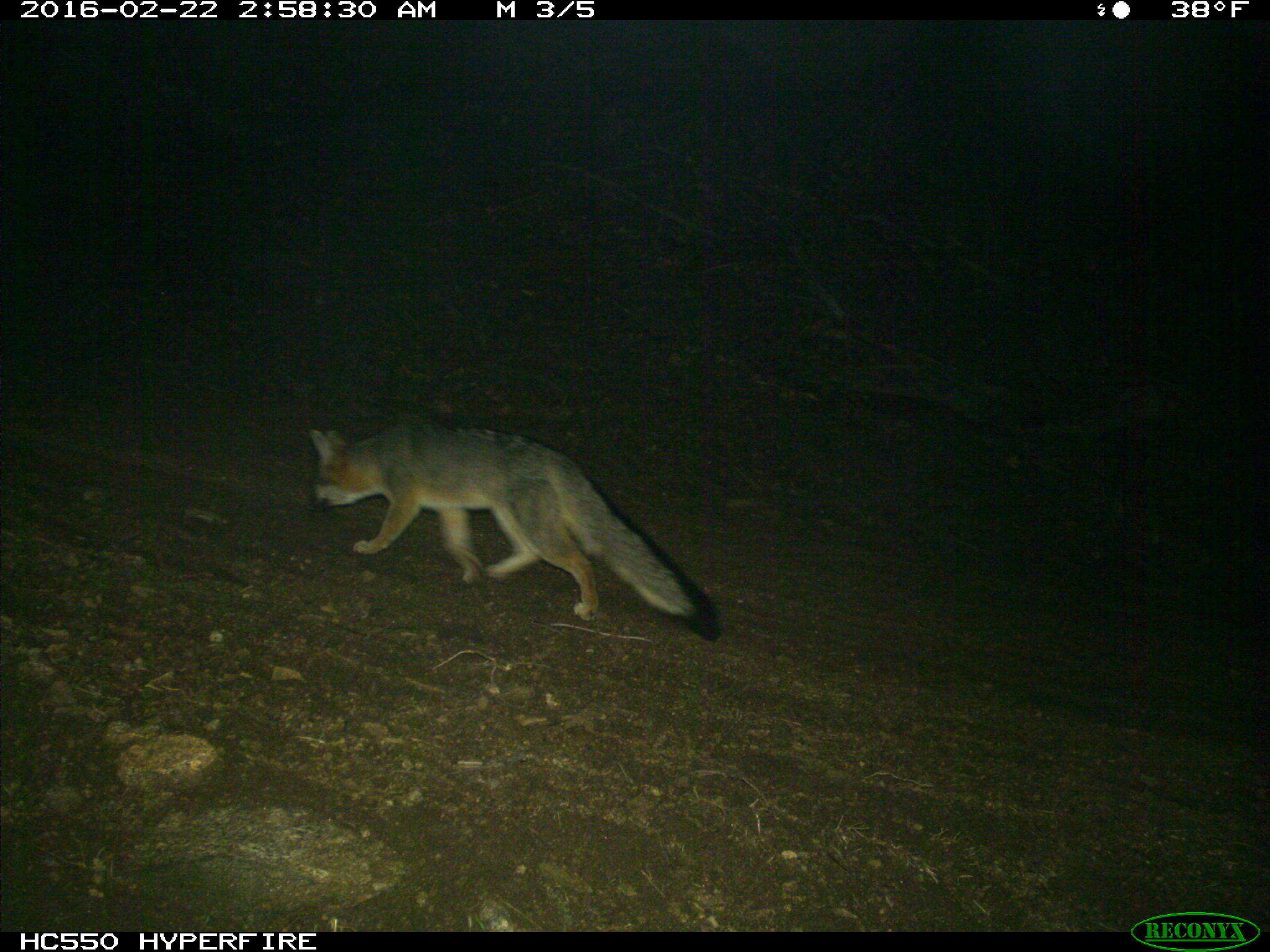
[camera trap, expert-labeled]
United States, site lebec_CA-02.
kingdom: Animalia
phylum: Chordata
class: Mammalia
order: Carnivora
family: Canidae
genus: Urocyon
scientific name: Urocyon cinereoargenteus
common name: gray fox